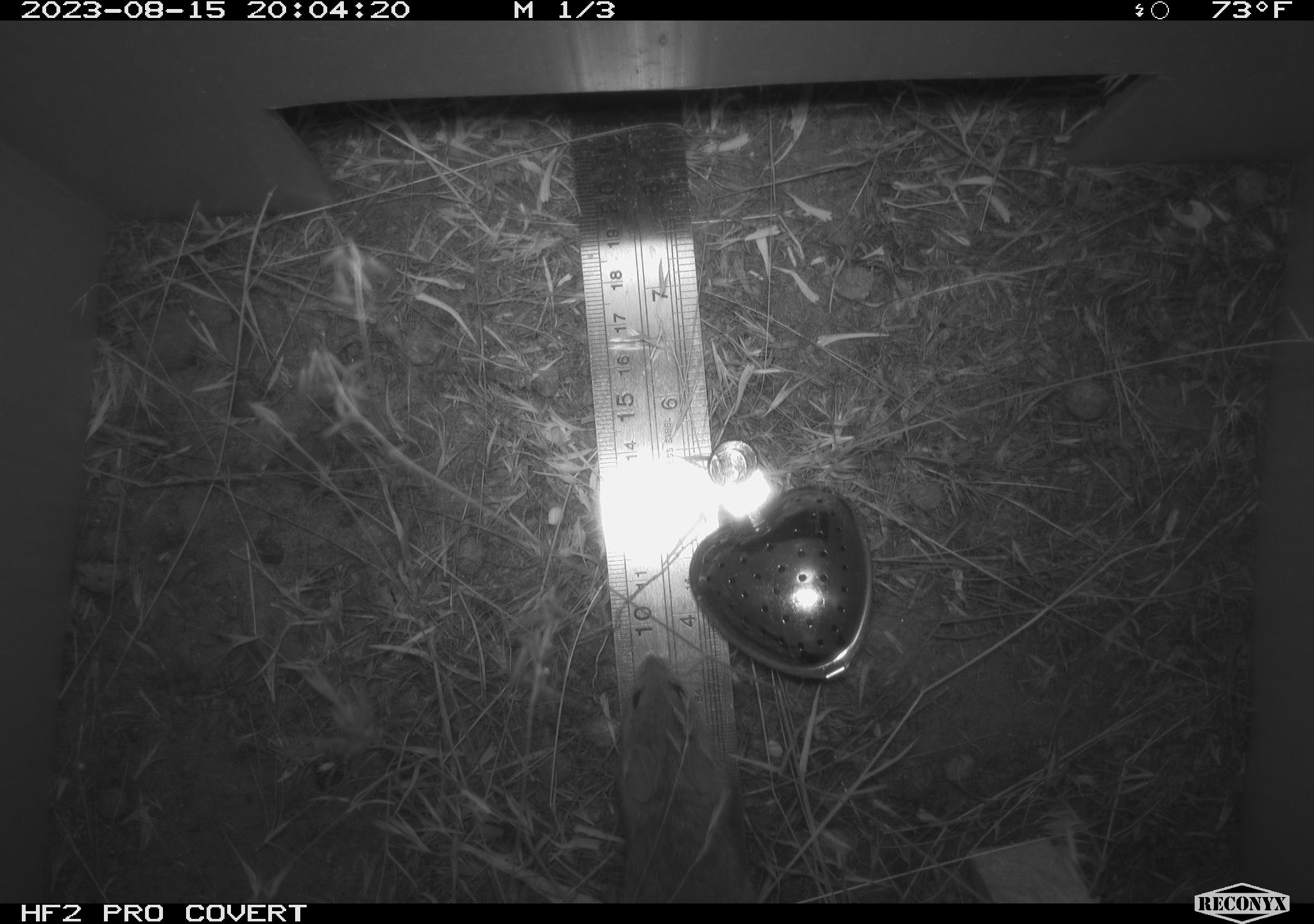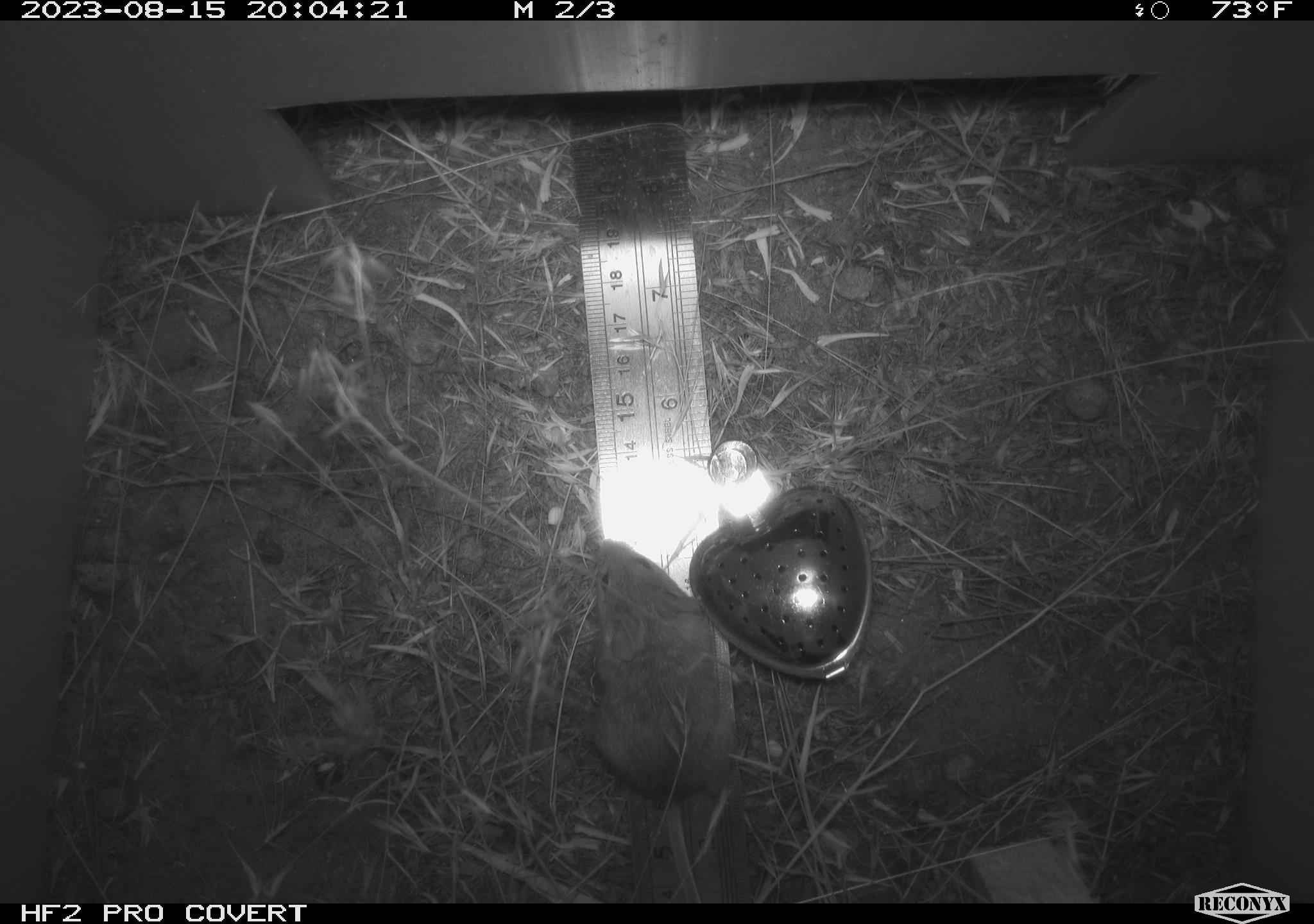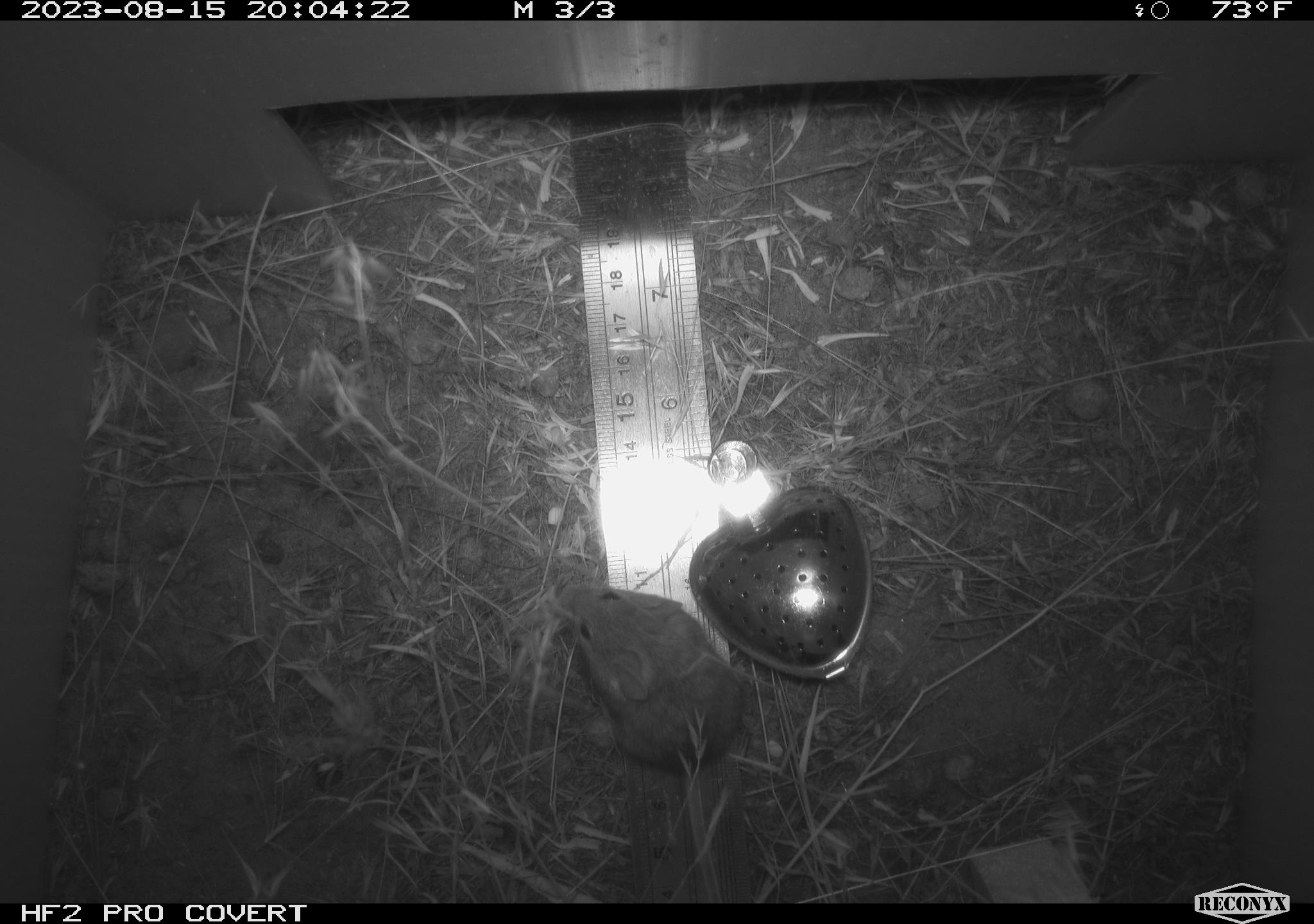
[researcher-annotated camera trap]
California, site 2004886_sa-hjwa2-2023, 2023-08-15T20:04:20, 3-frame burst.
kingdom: Animalia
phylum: Chordata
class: Mammalia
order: Rodentia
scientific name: Rodentia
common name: mouse species